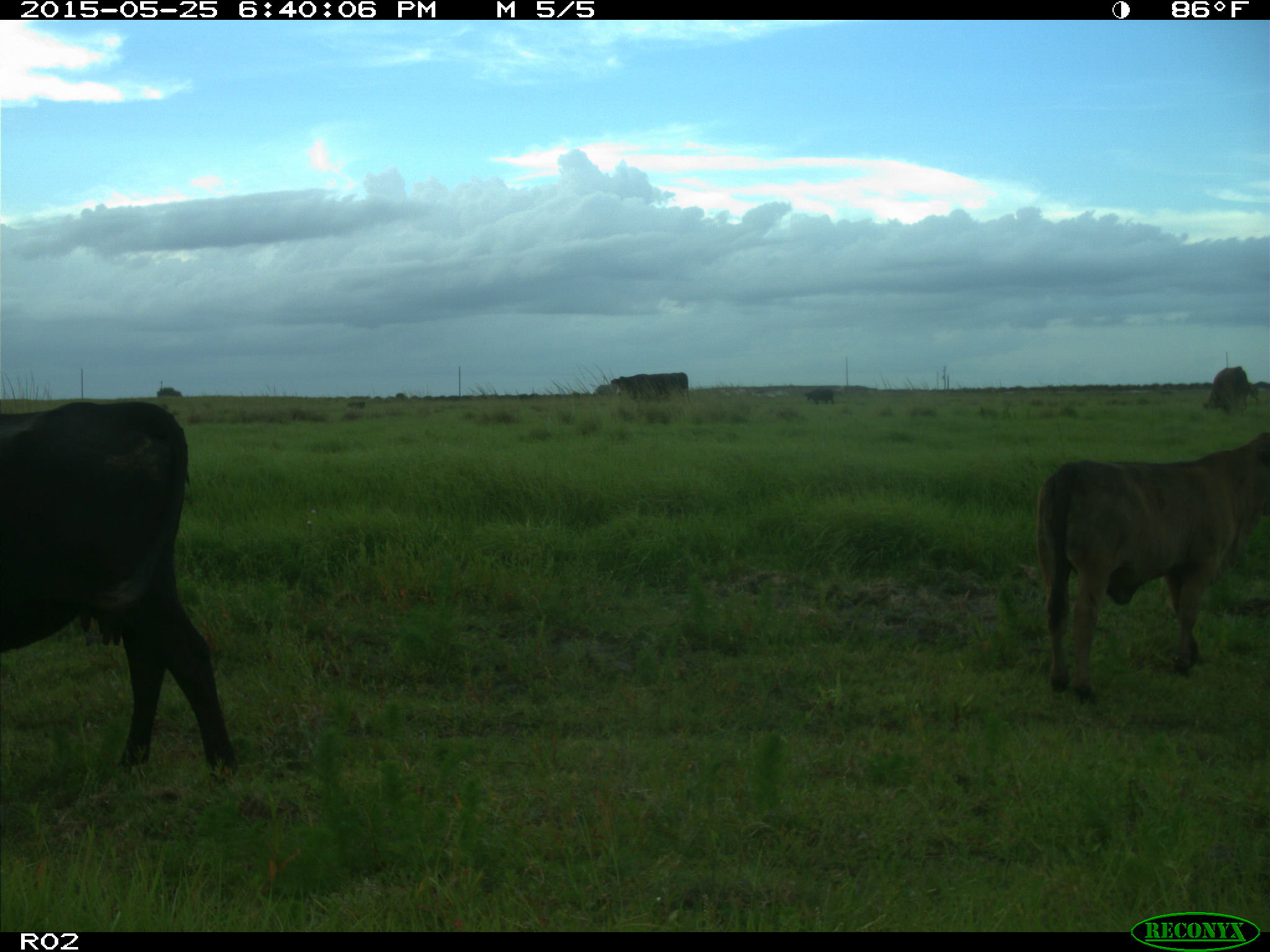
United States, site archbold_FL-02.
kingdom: Animalia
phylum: Chordata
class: Mammalia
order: Artiodactyla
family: Bovidae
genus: Bos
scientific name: Bos taurus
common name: domestic cow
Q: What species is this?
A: Bos taurus (domestic cow).